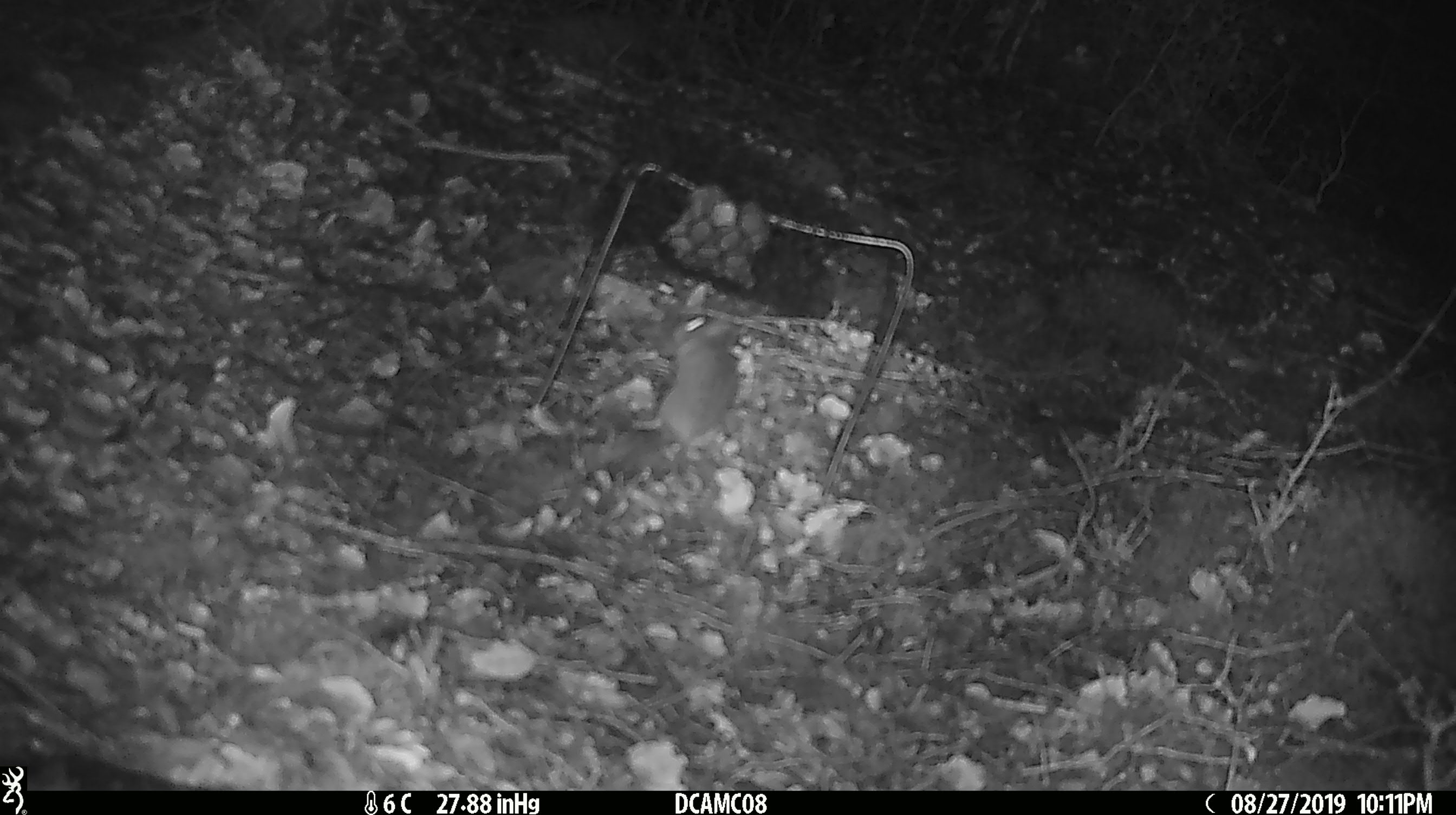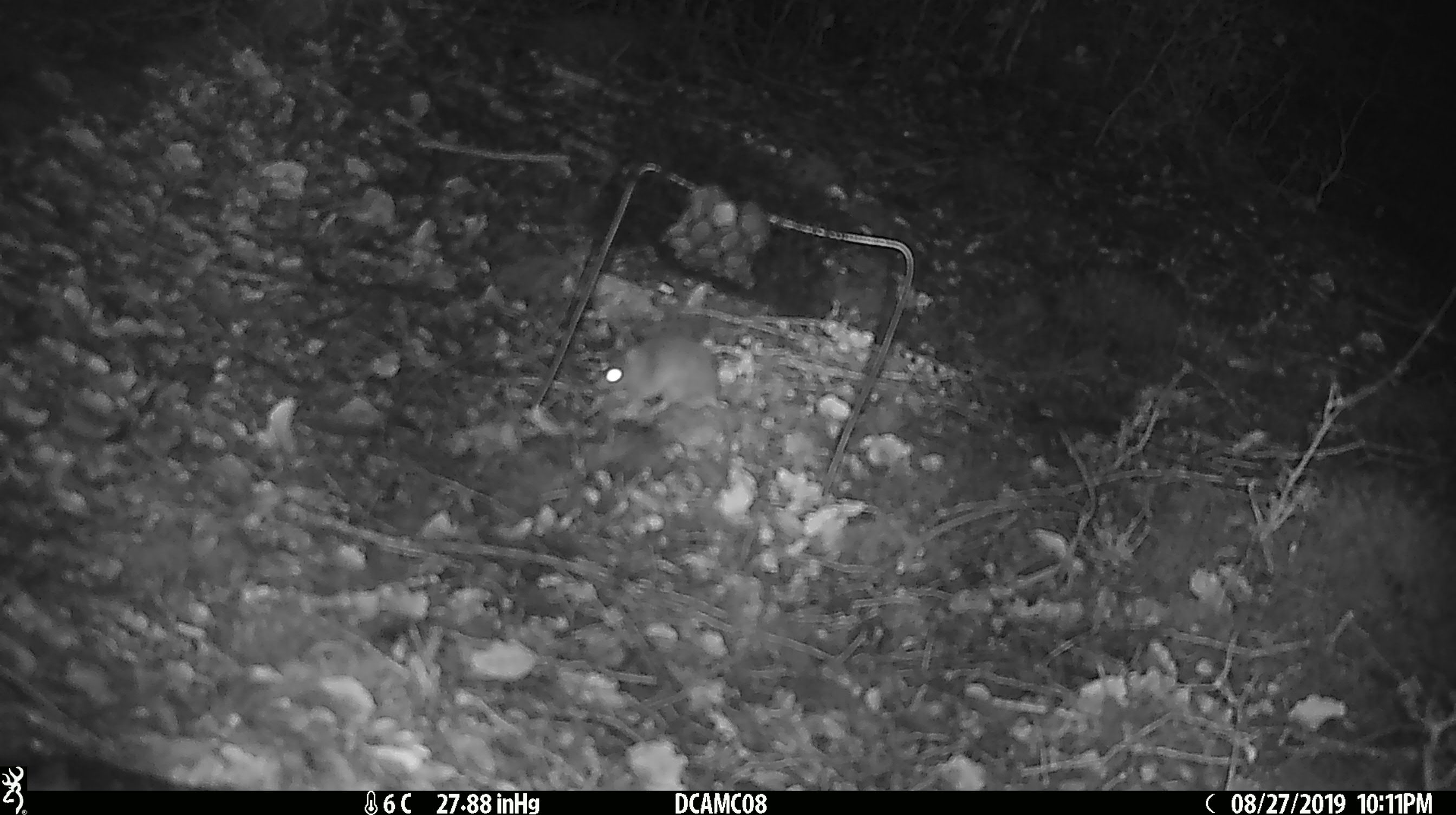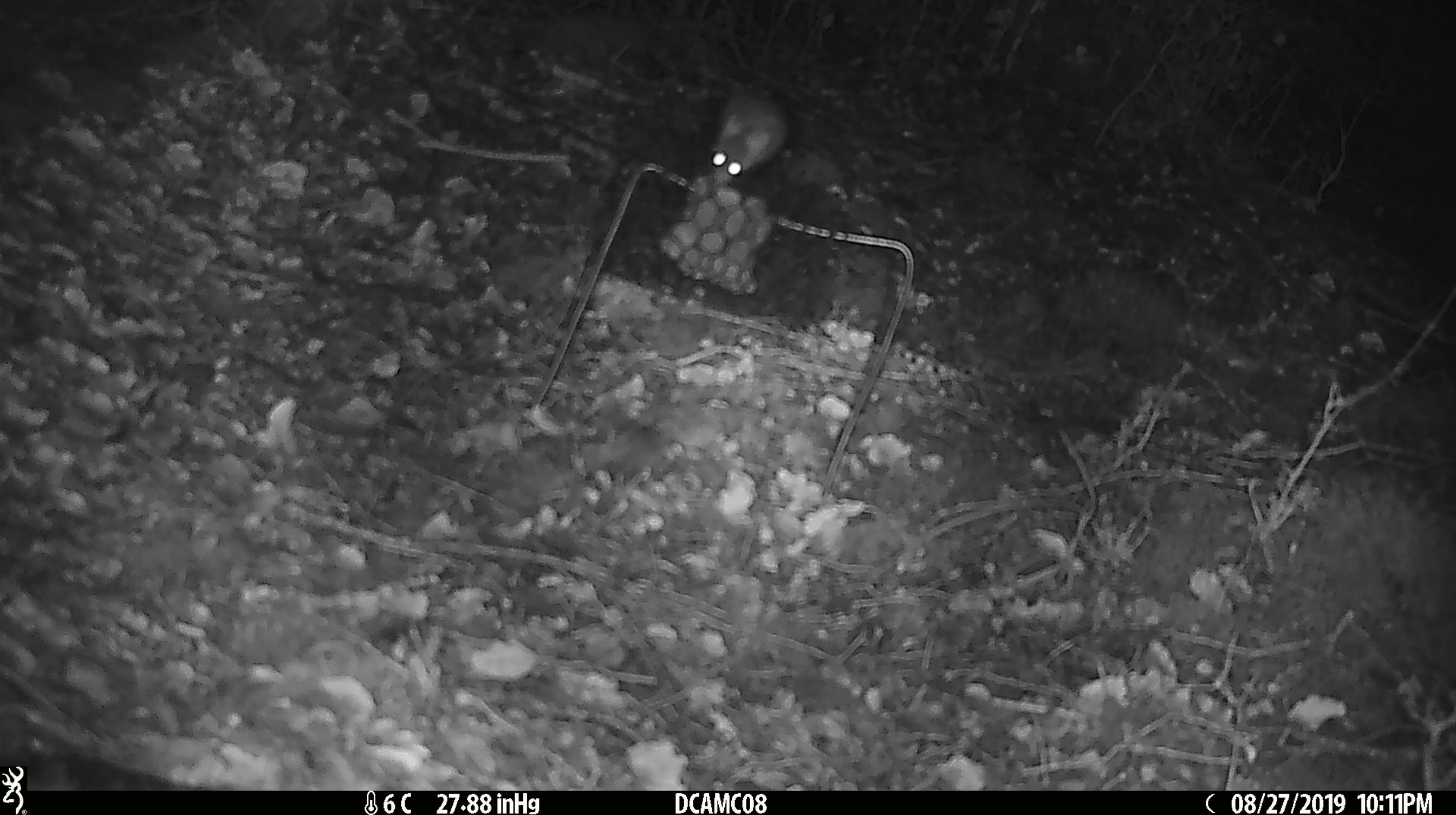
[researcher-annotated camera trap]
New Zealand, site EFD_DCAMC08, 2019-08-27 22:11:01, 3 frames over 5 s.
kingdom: Animalia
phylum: Chordata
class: Mammalia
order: Rodentia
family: Muridae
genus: Mus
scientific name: Mus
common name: mouse